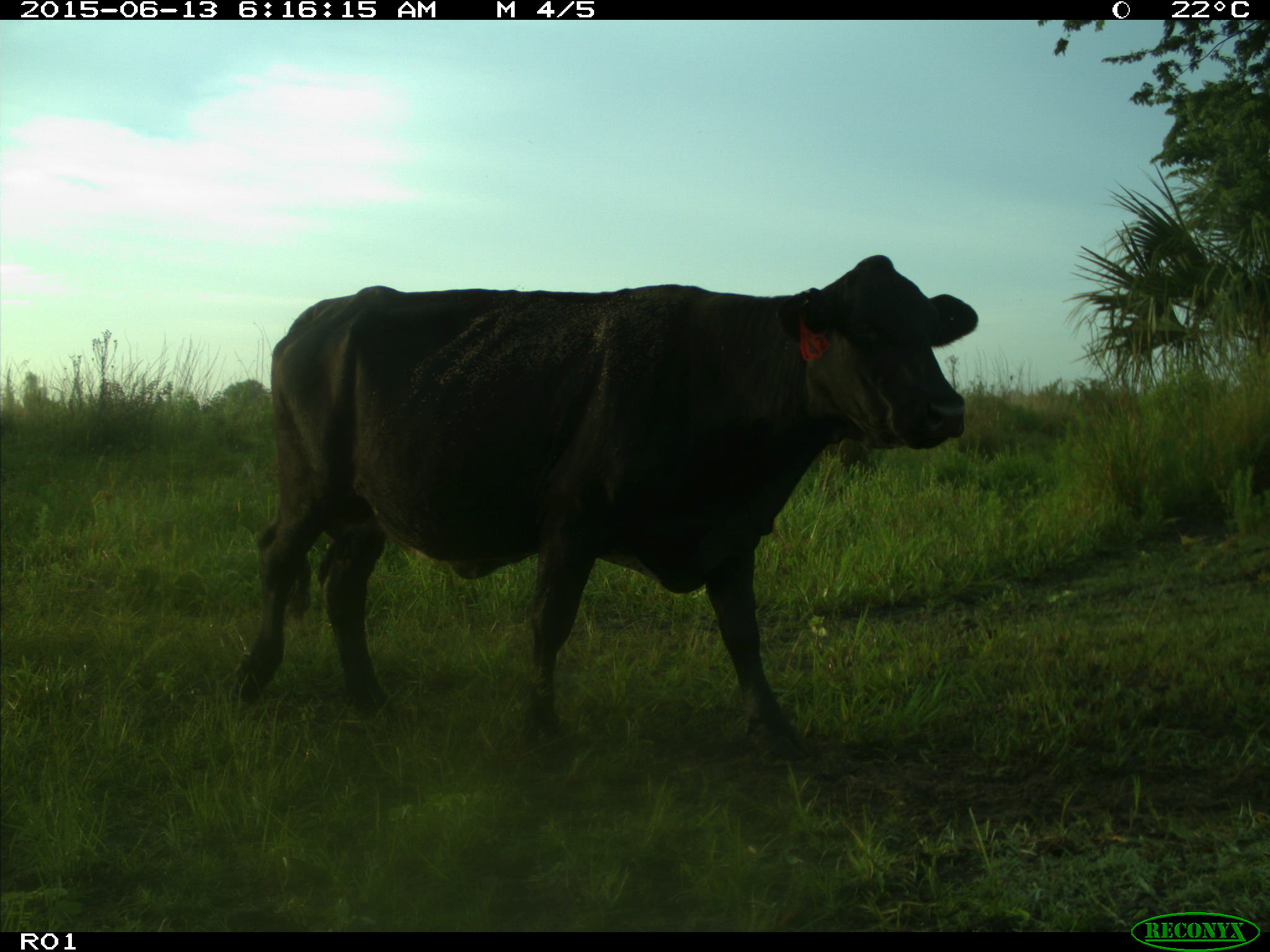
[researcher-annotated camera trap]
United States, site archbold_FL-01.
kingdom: Animalia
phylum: Chordata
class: Mammalia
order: Artiodactyla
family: Bovidae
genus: Bos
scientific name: Bos taurus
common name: domestic cow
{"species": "Bos taurus (domestic cow)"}